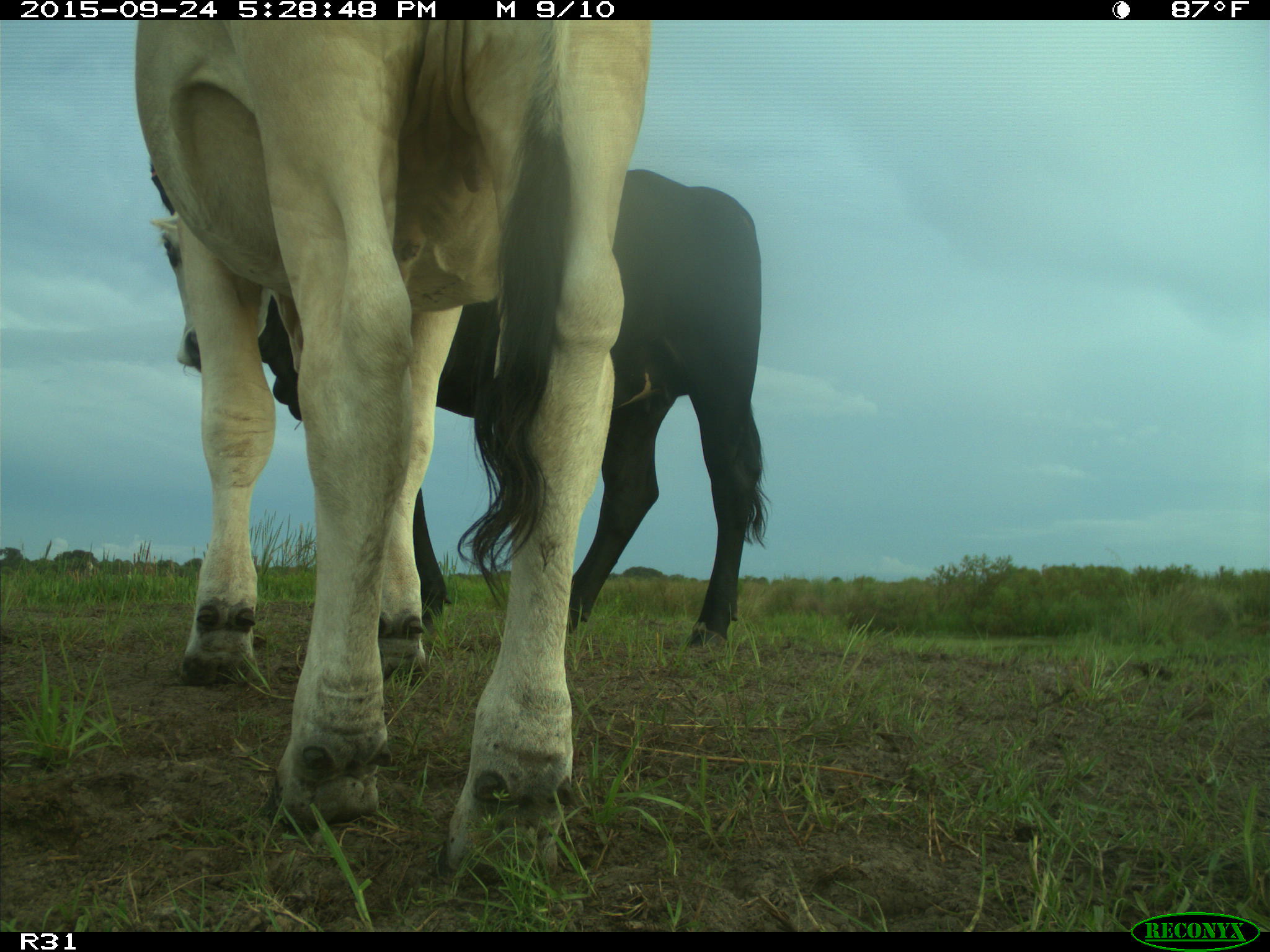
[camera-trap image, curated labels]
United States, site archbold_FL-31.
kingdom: Animalia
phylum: Chordata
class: Mammalia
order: Artiodactyla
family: Bovidae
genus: Bos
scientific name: Bos taurus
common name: domestic cow